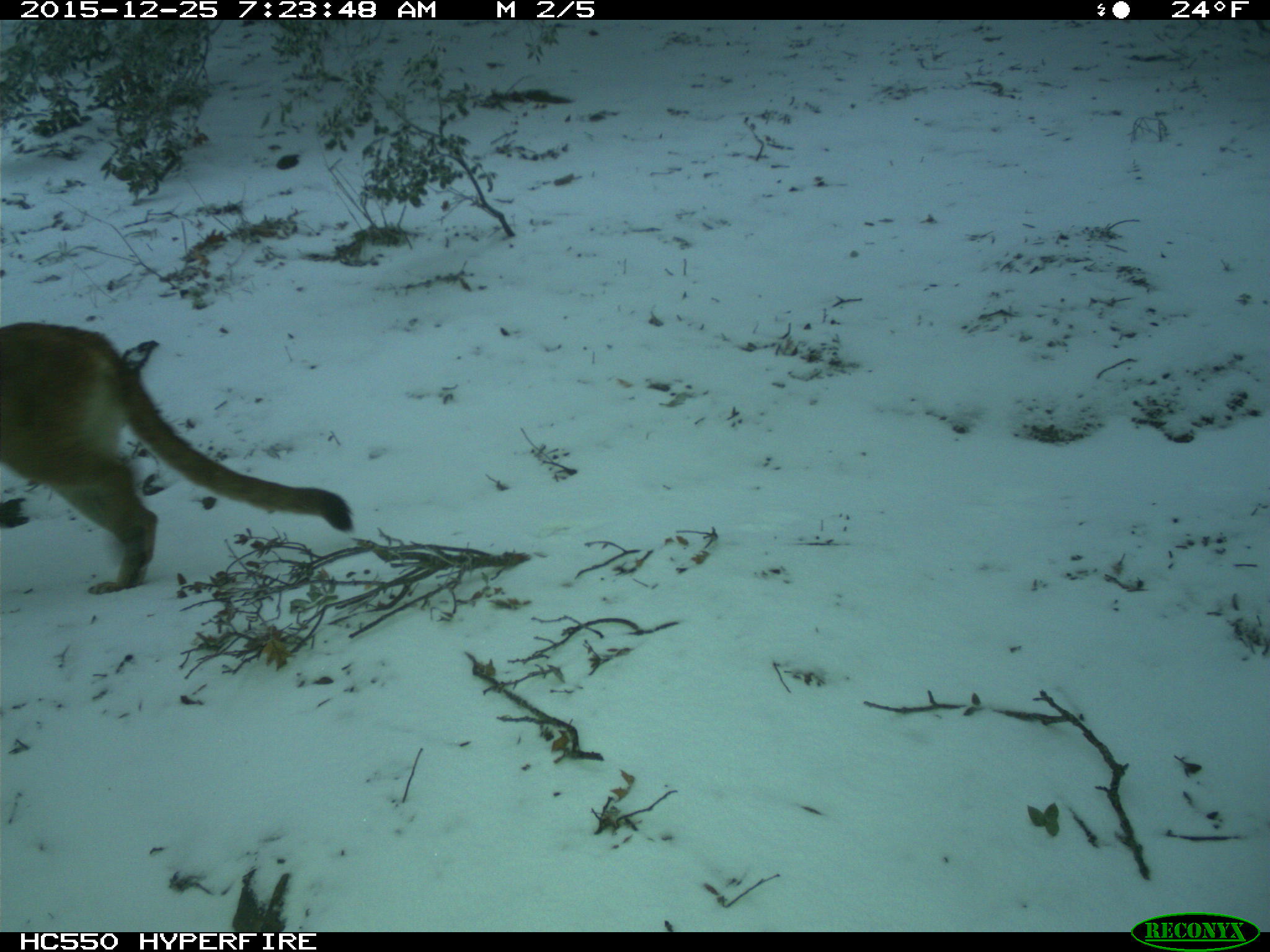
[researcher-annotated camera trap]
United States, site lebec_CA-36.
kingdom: Animalia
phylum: Chordata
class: Mammalia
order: Carnivora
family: Felidae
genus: Puma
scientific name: Puma concolor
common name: mountain lion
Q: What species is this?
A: Puma concolor (mountain lion).